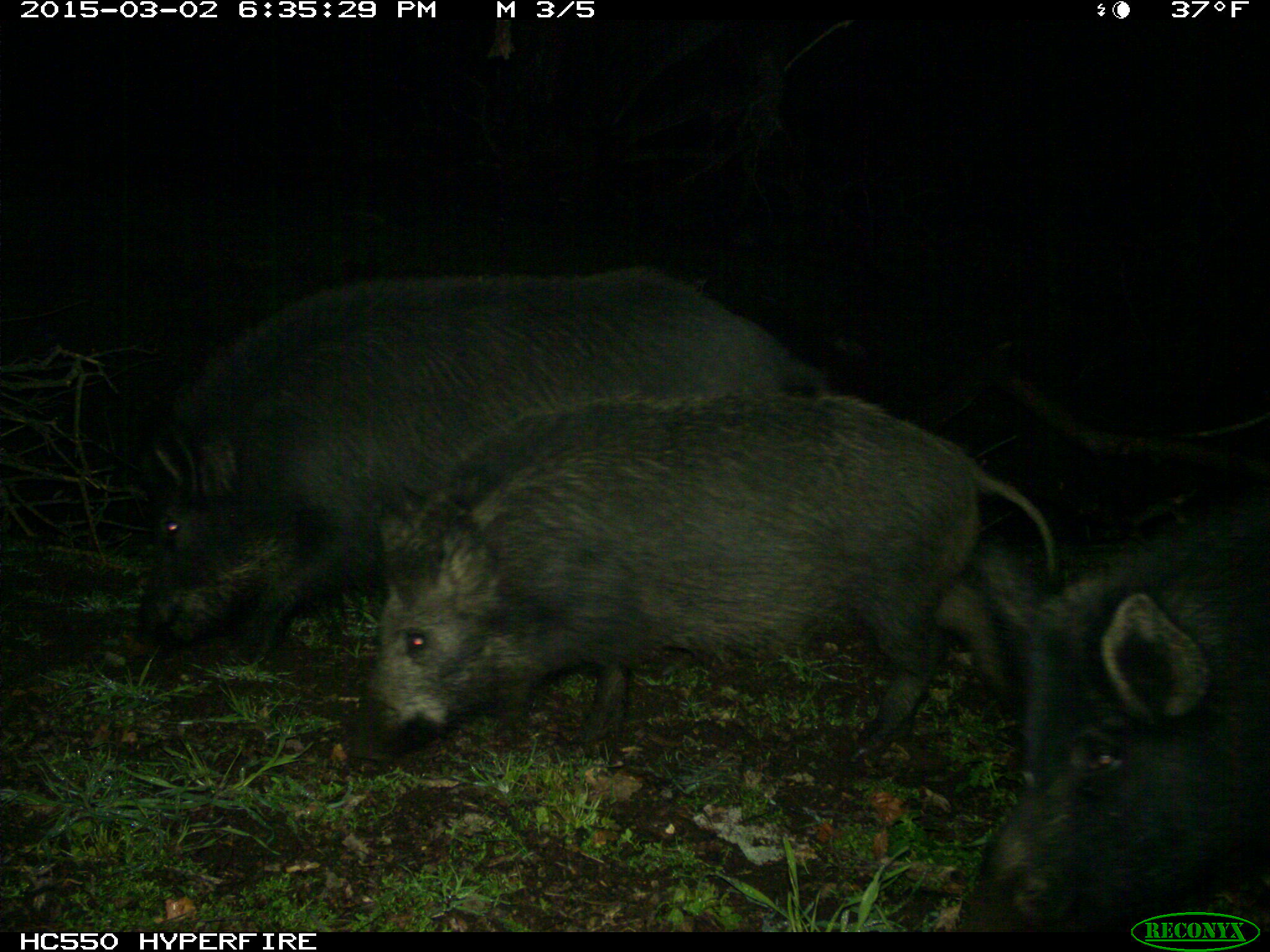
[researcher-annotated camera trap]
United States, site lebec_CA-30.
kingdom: Animalia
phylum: Chordata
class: Mammalia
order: Artiodactyla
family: Suidae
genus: Sus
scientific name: Sus scrofa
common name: wild boar